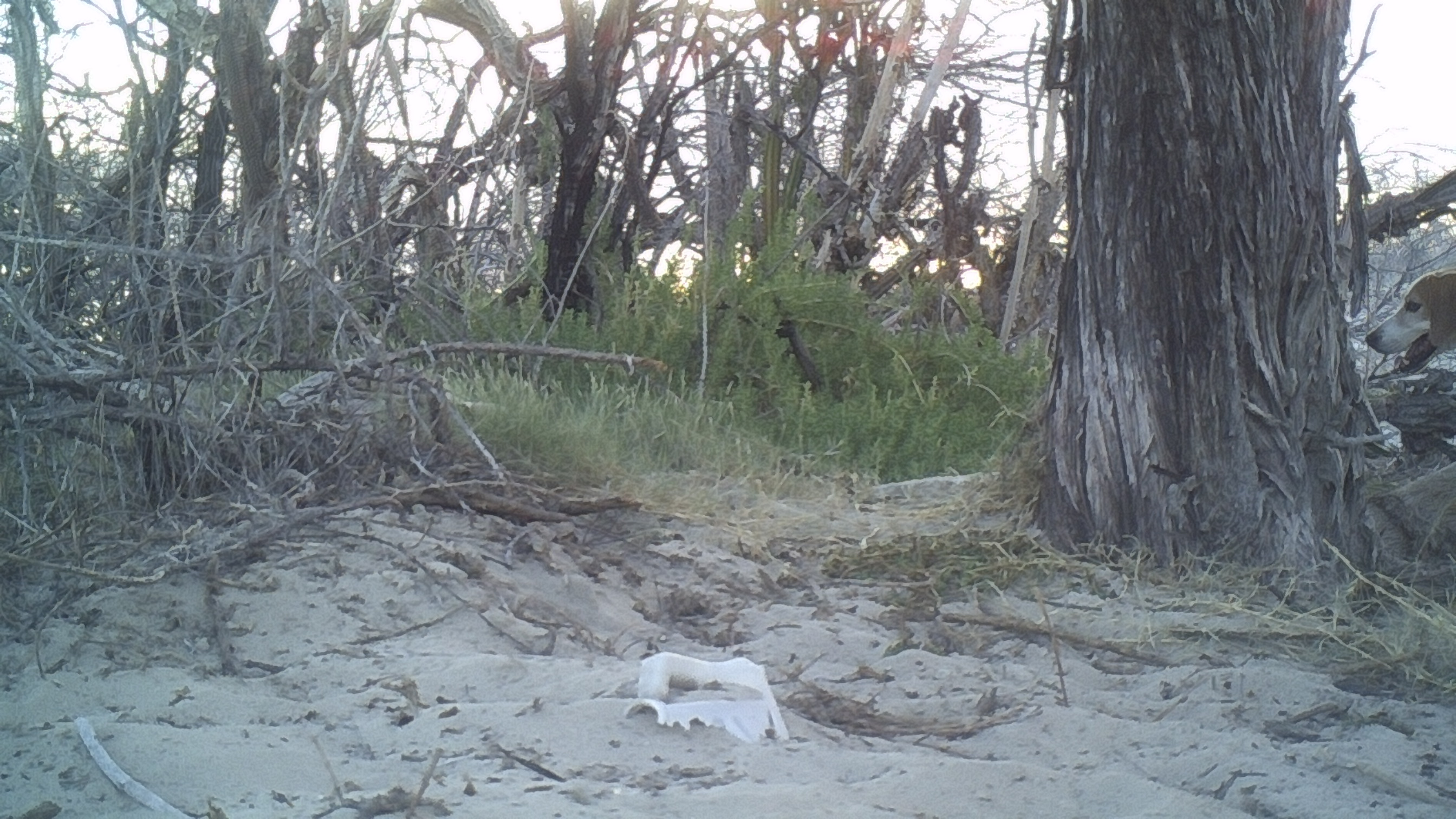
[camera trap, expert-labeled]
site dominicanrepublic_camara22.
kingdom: Animalia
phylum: Chordata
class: Mammalia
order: Carnivora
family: Canidae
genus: Canis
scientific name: Canis familiaris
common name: domestic dog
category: dog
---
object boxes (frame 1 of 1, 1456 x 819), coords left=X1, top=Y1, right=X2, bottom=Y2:
dog: left=1361, top=262, right=1455, bottom=372